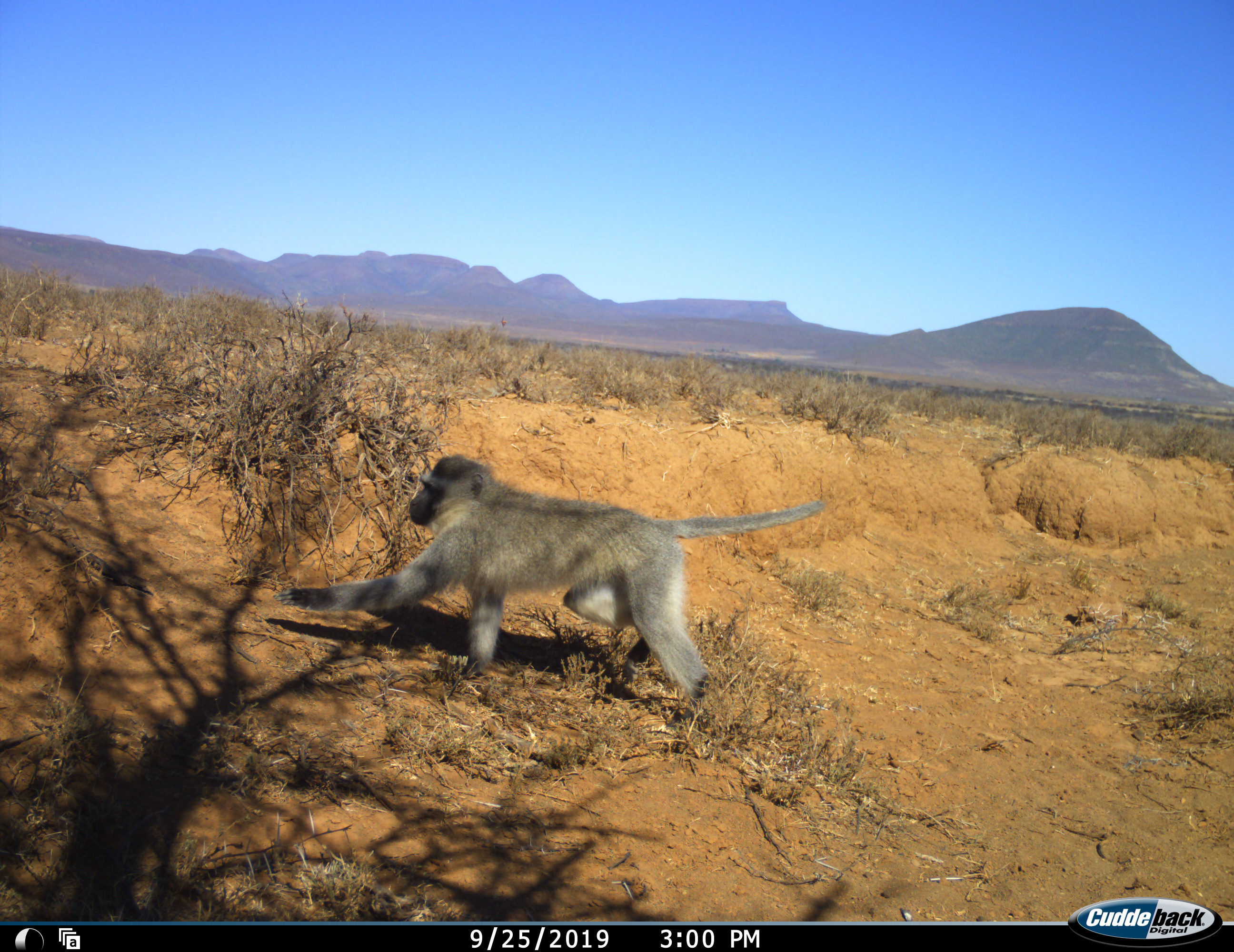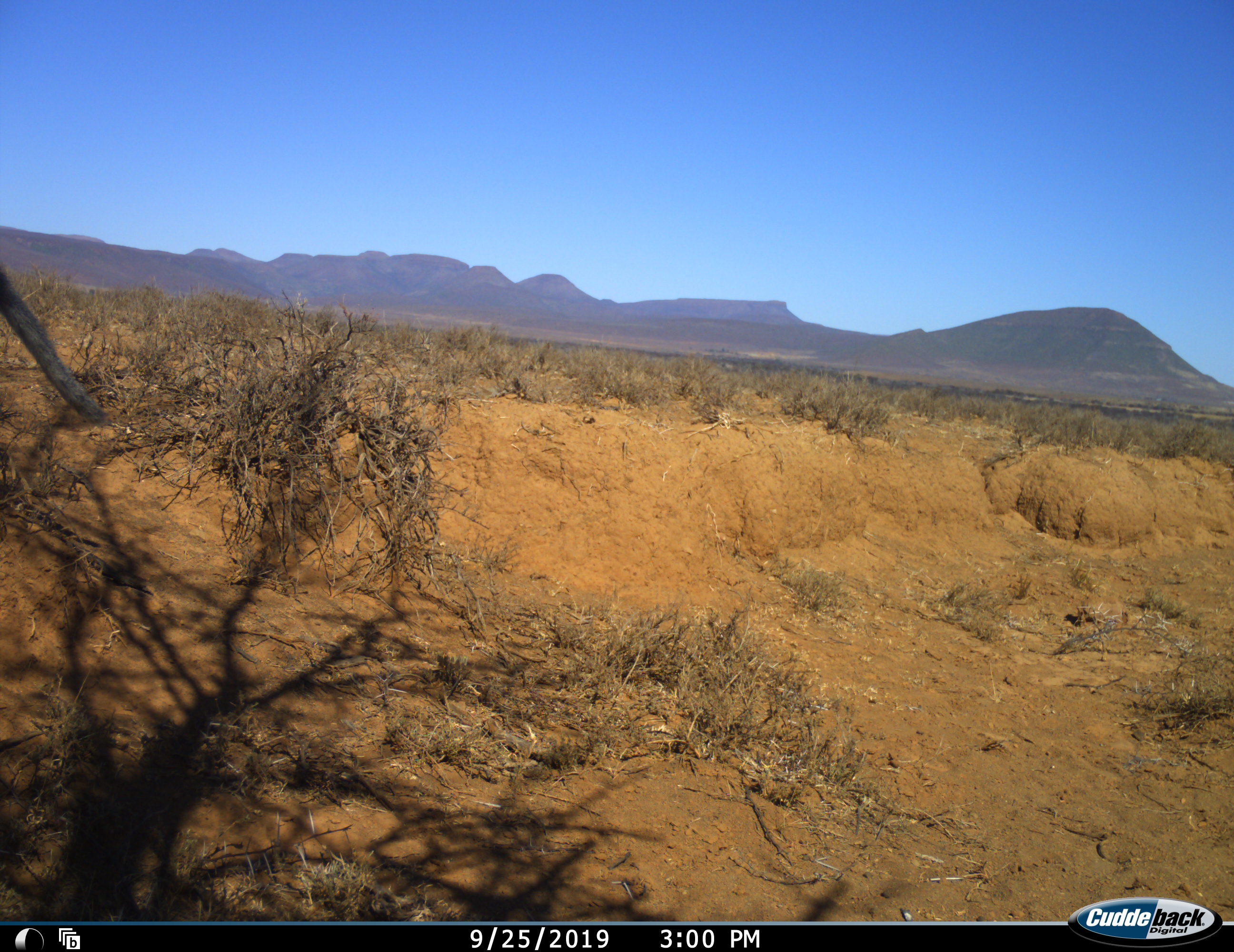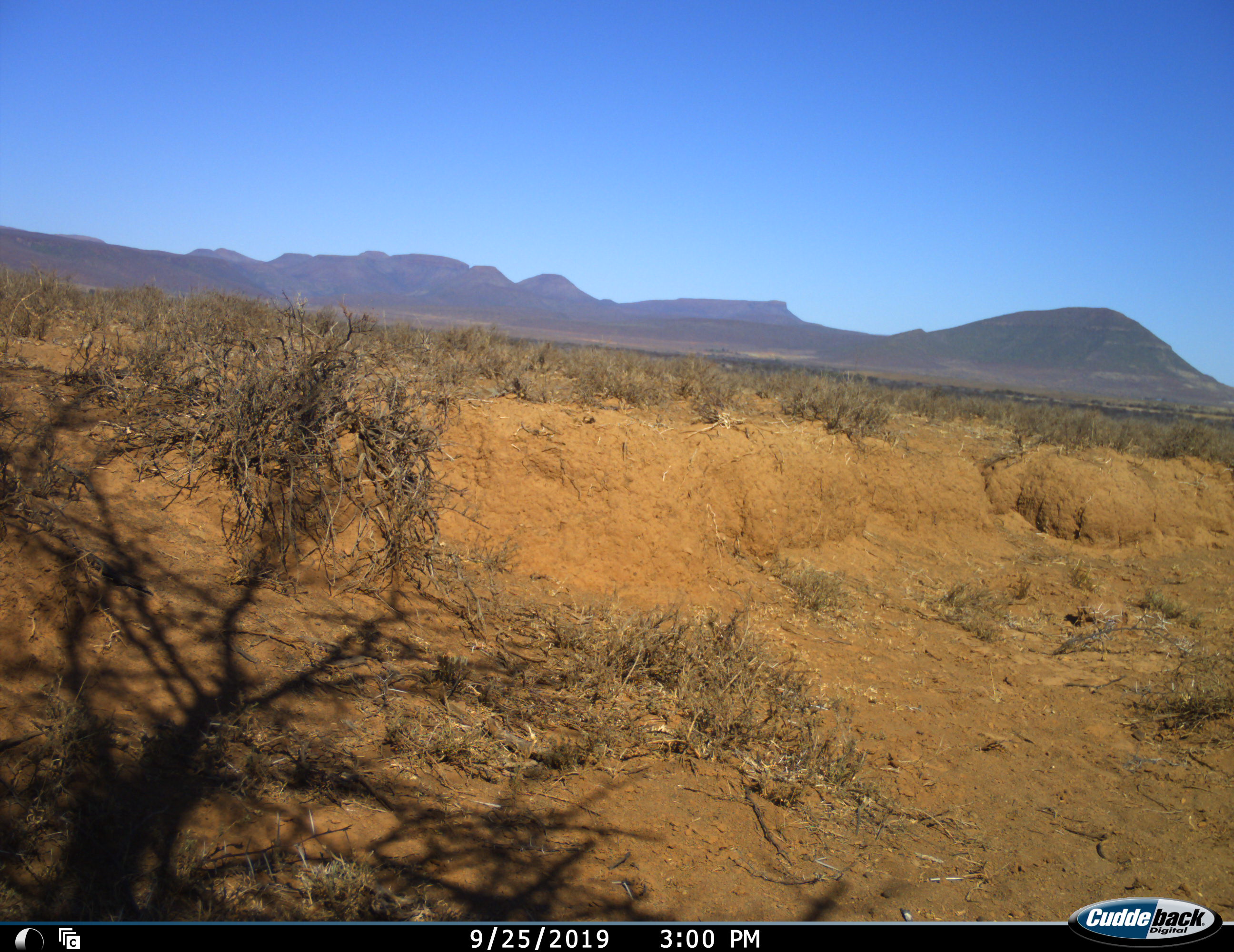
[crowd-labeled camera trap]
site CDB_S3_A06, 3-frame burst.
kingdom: Animalia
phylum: Chordata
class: Mammalia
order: Primates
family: Cercopithecidae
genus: Chlorocebus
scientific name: Chlorocebus pygerythrus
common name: vervet monkey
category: monkeyvervet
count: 1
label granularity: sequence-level